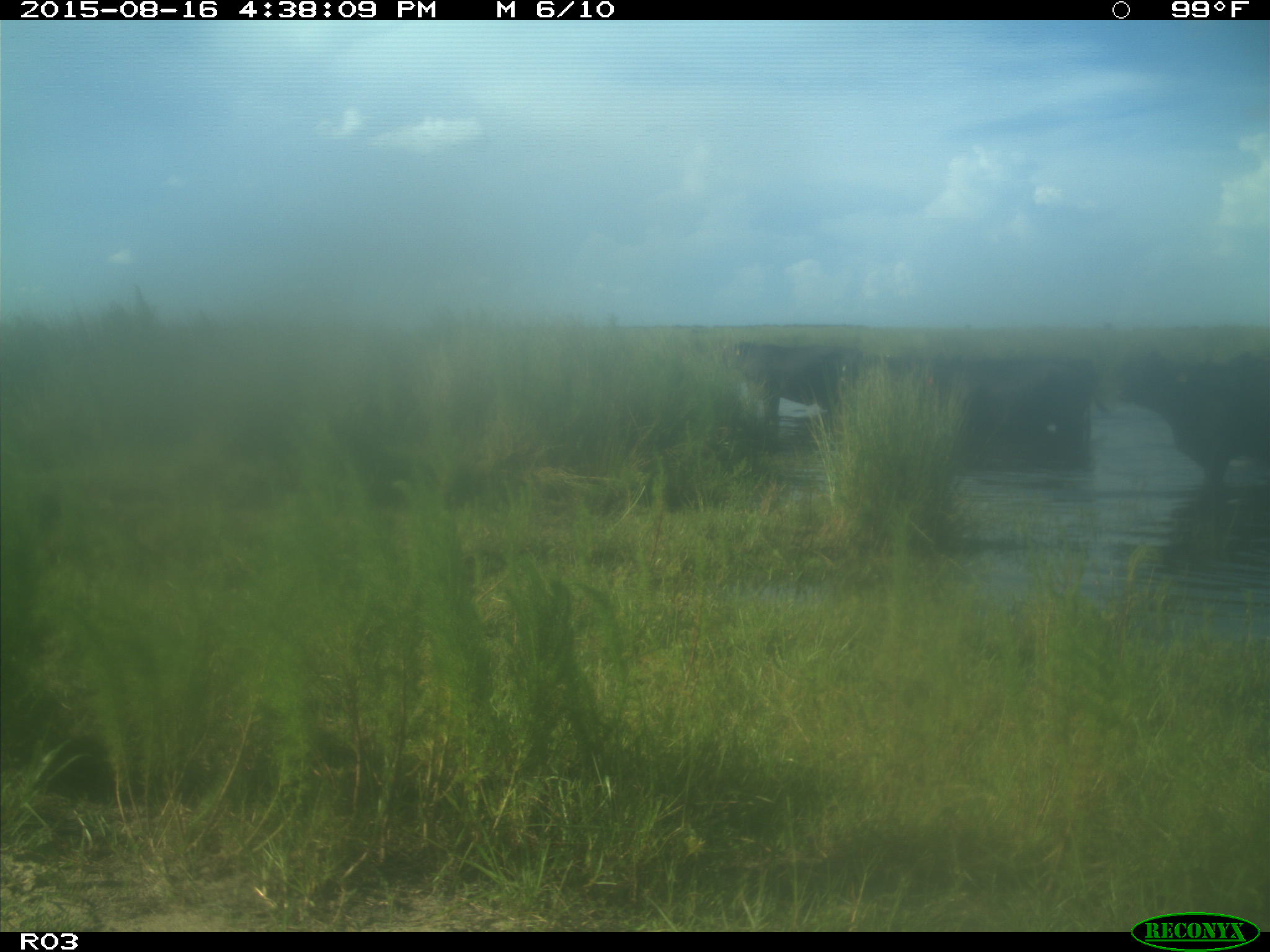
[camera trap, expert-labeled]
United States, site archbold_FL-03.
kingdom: Animalia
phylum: Chordata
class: Mammalia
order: Artiodactyla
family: Bovidae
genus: Bos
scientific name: Bos taurus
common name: domestic cow